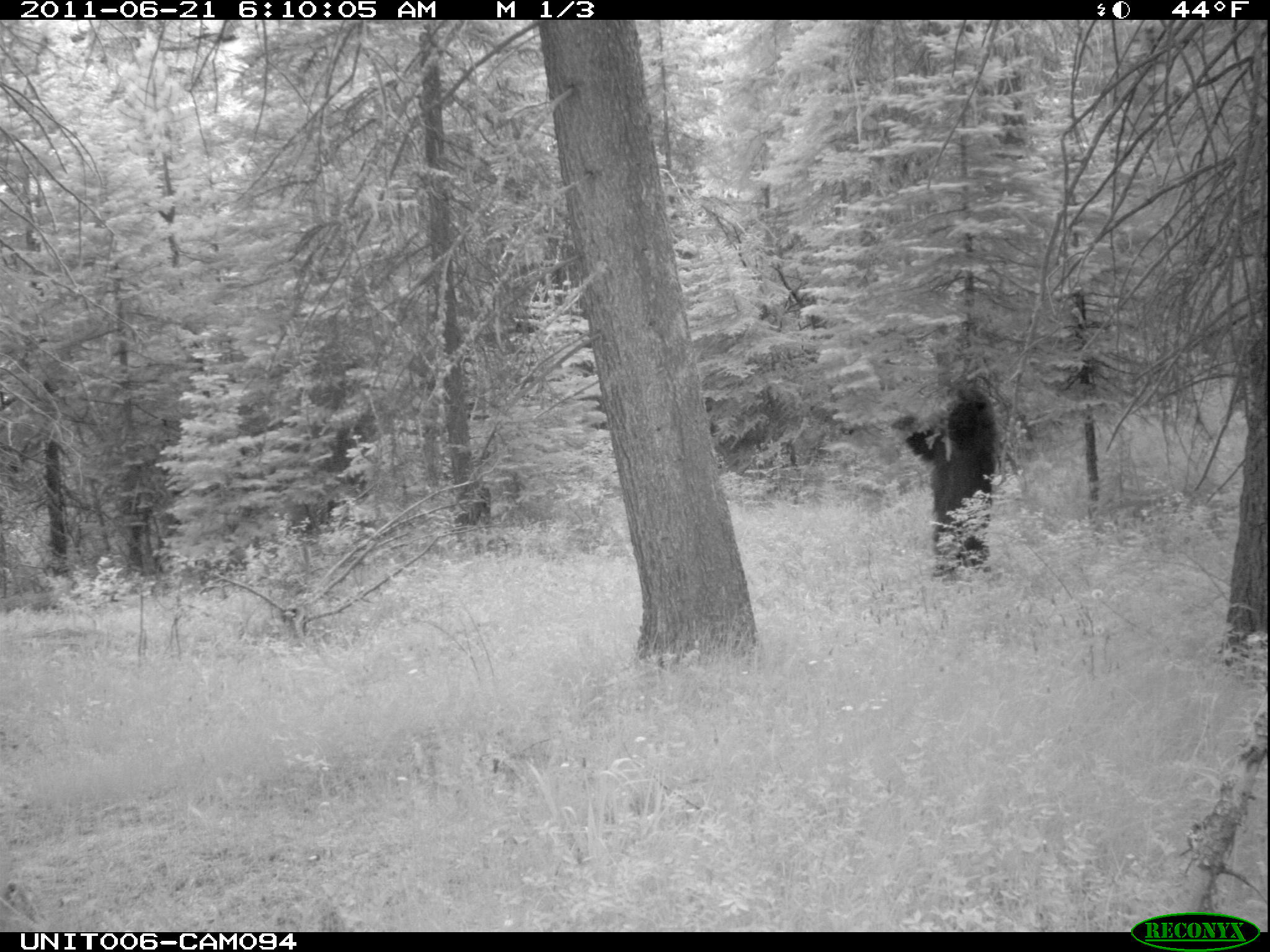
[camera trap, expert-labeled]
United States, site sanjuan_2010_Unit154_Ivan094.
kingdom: Animalia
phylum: Chordata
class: Mammalia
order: Carnivora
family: Ursidae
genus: Ursus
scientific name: Ursus americanus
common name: american black bear